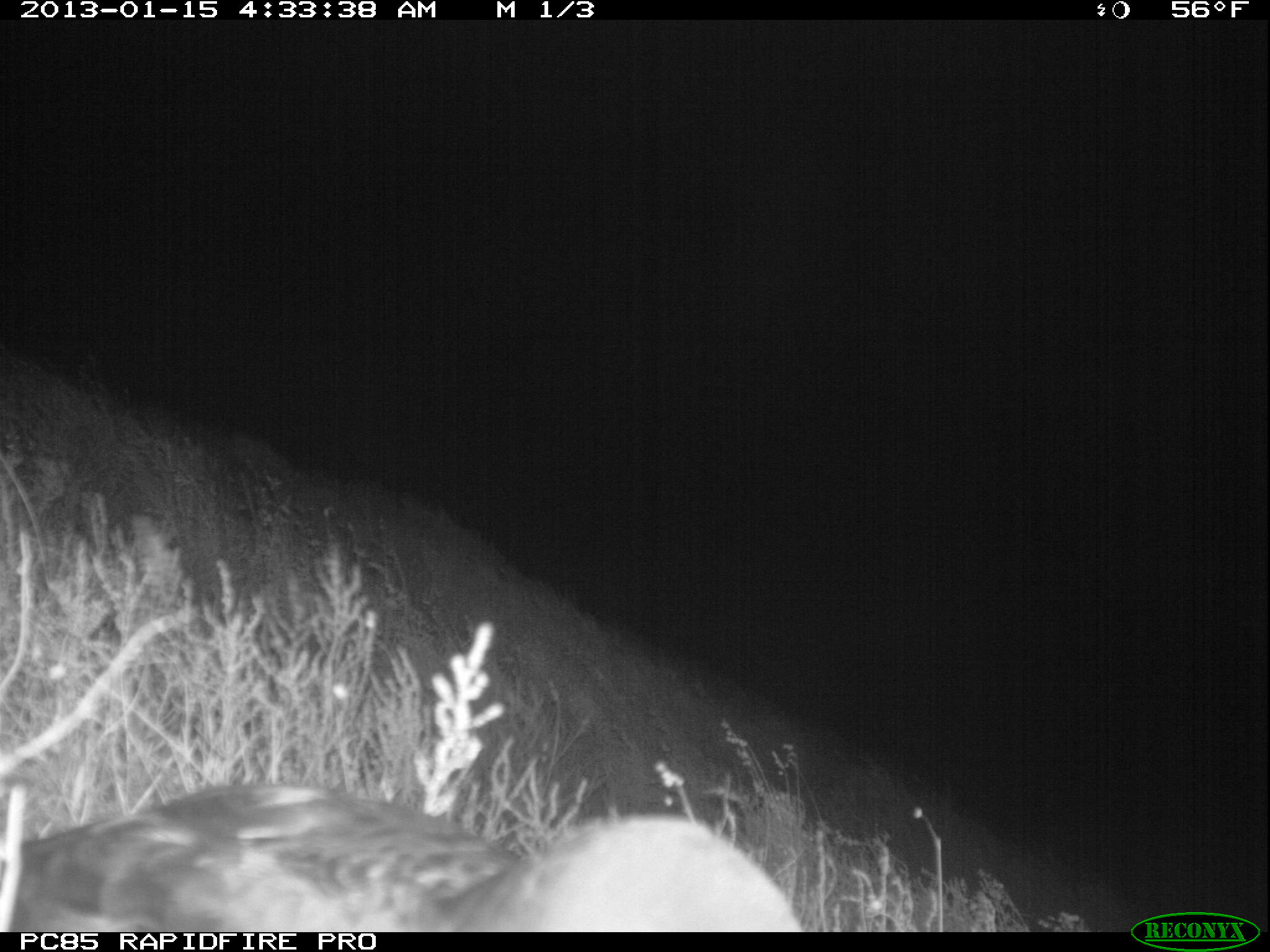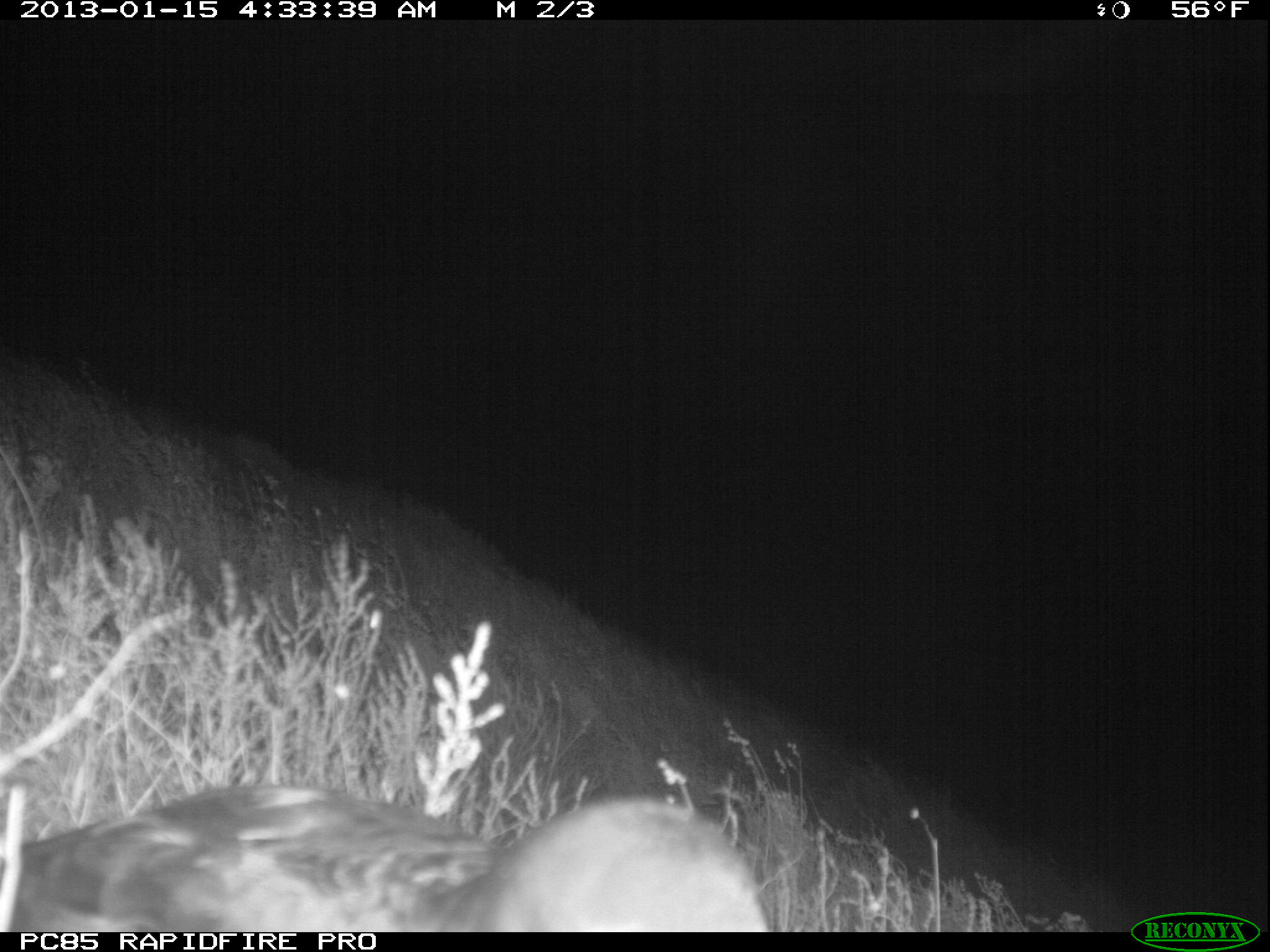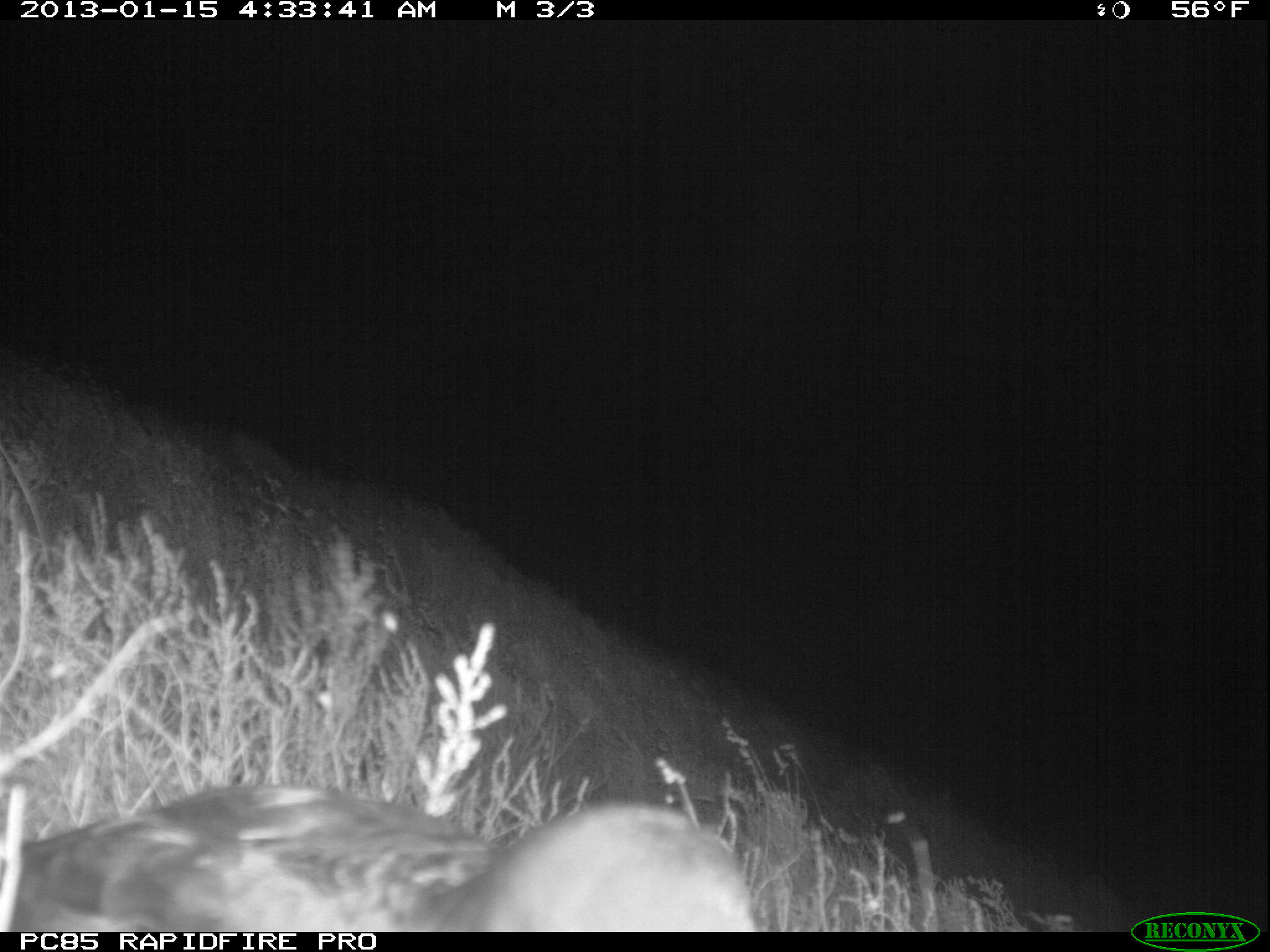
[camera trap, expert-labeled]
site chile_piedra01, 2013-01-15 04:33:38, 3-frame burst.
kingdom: Animalia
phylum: Chordata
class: Aves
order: Procellariiformes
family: Procellariidae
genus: Calonectris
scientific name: Calonectris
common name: shearwater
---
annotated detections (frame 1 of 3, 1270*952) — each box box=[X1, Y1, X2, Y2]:
shearwater: box=[14, 782, 812, 933]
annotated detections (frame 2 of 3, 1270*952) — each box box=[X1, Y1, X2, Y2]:
shearwater: box=[9, 782, 783, 933]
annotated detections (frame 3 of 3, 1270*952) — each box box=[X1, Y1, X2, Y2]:
shearwater: box=[10, 782, 765, 936]